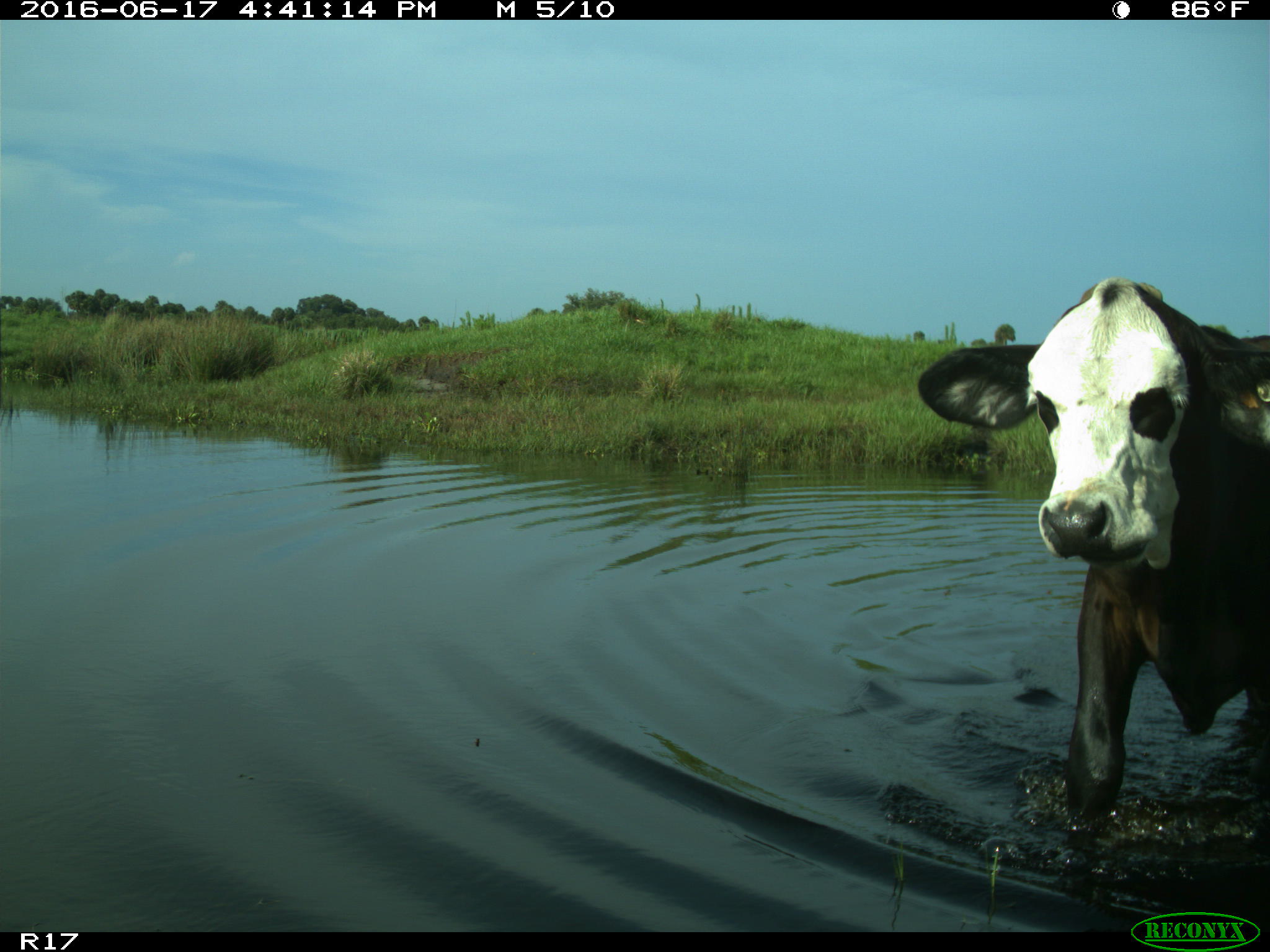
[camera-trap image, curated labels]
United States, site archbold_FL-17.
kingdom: Animalia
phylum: Chordata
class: Mammalia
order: Artiodactyla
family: Bovidae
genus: Bos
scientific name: Bos taurus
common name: domestic cow